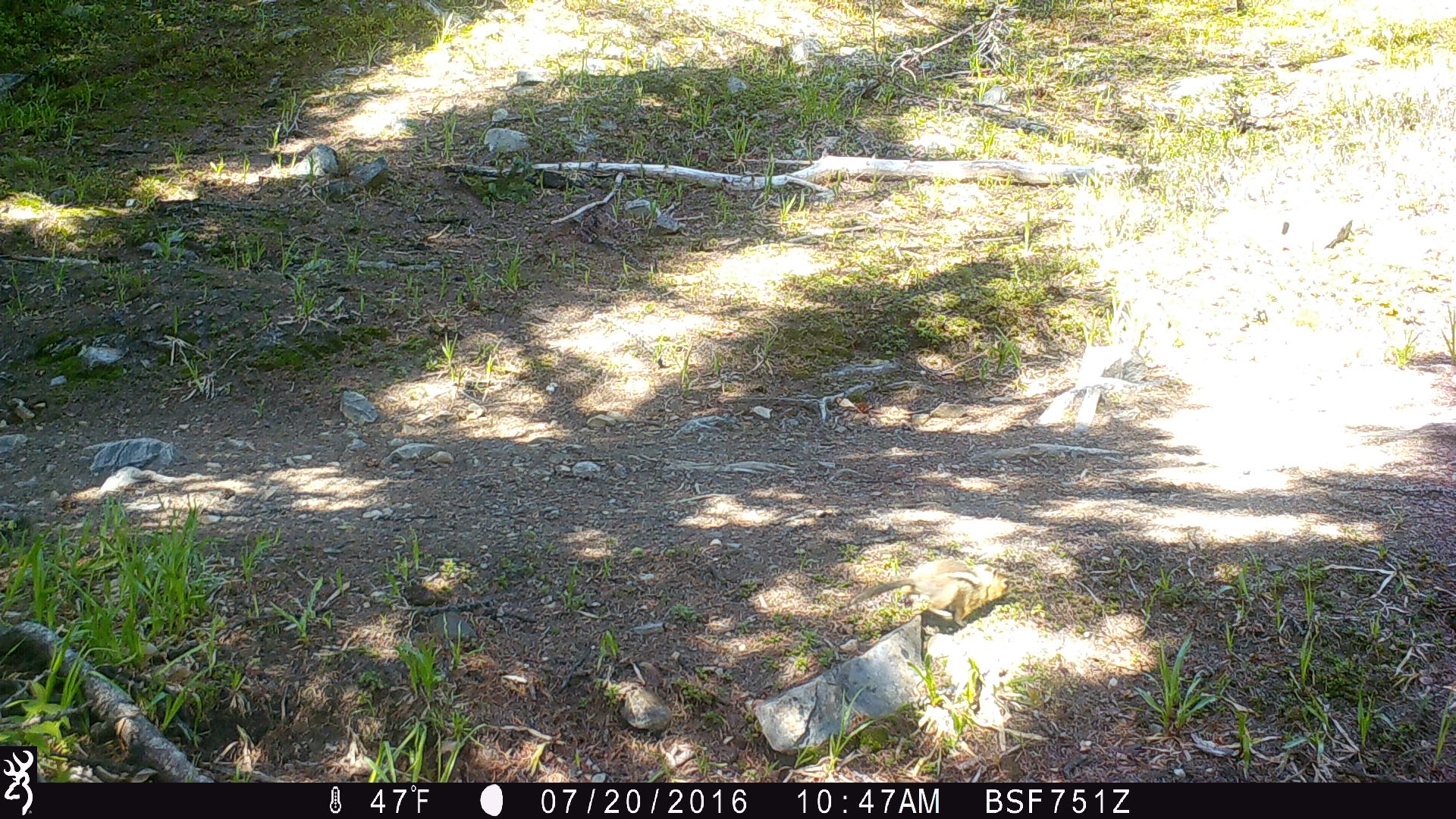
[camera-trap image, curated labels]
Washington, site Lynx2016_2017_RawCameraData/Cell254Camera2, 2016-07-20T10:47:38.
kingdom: Animalia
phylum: Chordata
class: Mammalia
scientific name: Mammalia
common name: small mammal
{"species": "small mammal (Mammalia)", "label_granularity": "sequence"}